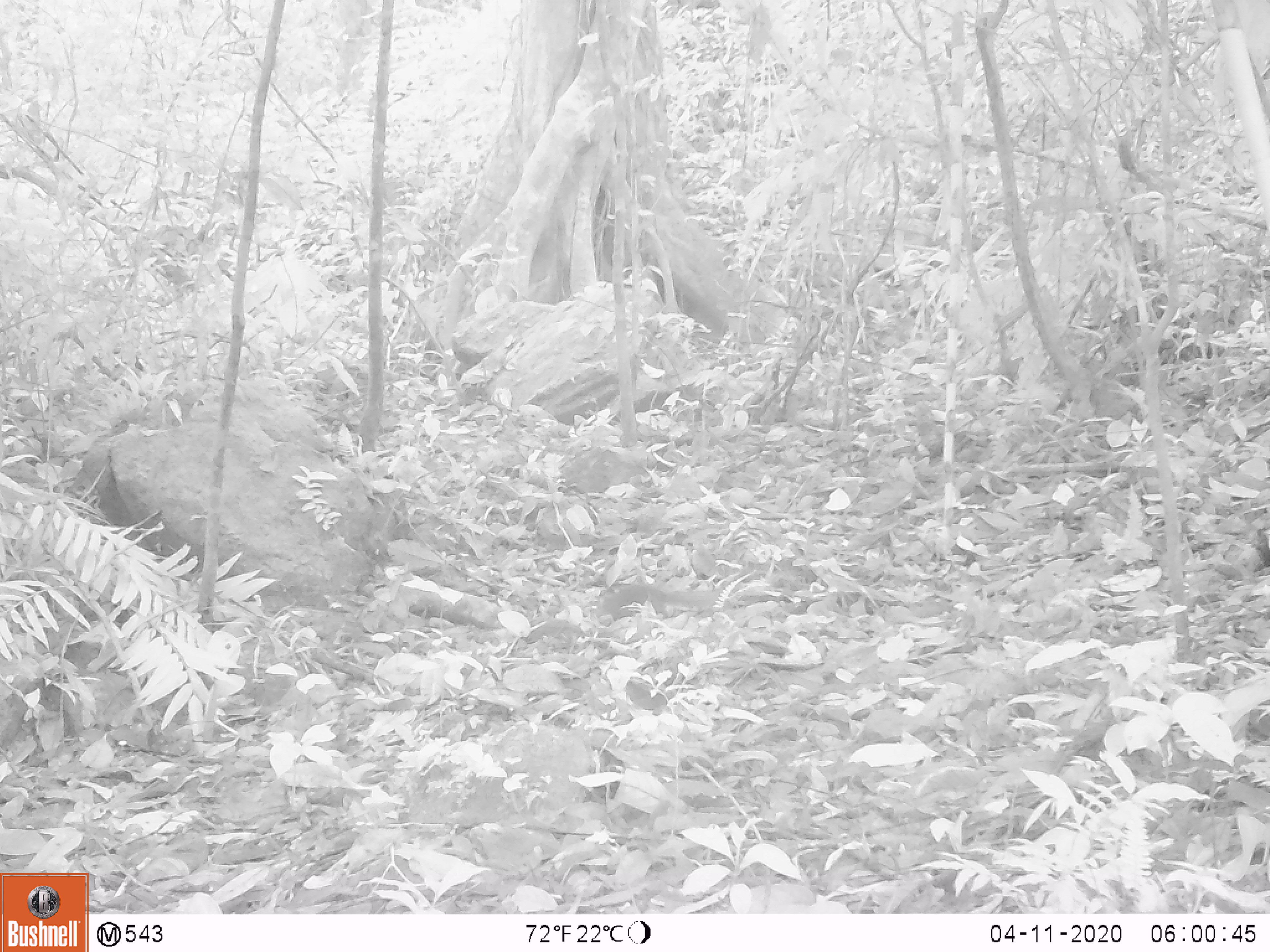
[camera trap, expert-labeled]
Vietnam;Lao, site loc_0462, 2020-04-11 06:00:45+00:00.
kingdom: Animalia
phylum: Chordata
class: Mammalia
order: Rodentia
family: Sciuridae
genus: Sciurus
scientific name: Sciurus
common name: squirrel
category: unidentified squirrel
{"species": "unidentified squirrel (squirrel) (Sciurus)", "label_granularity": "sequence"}